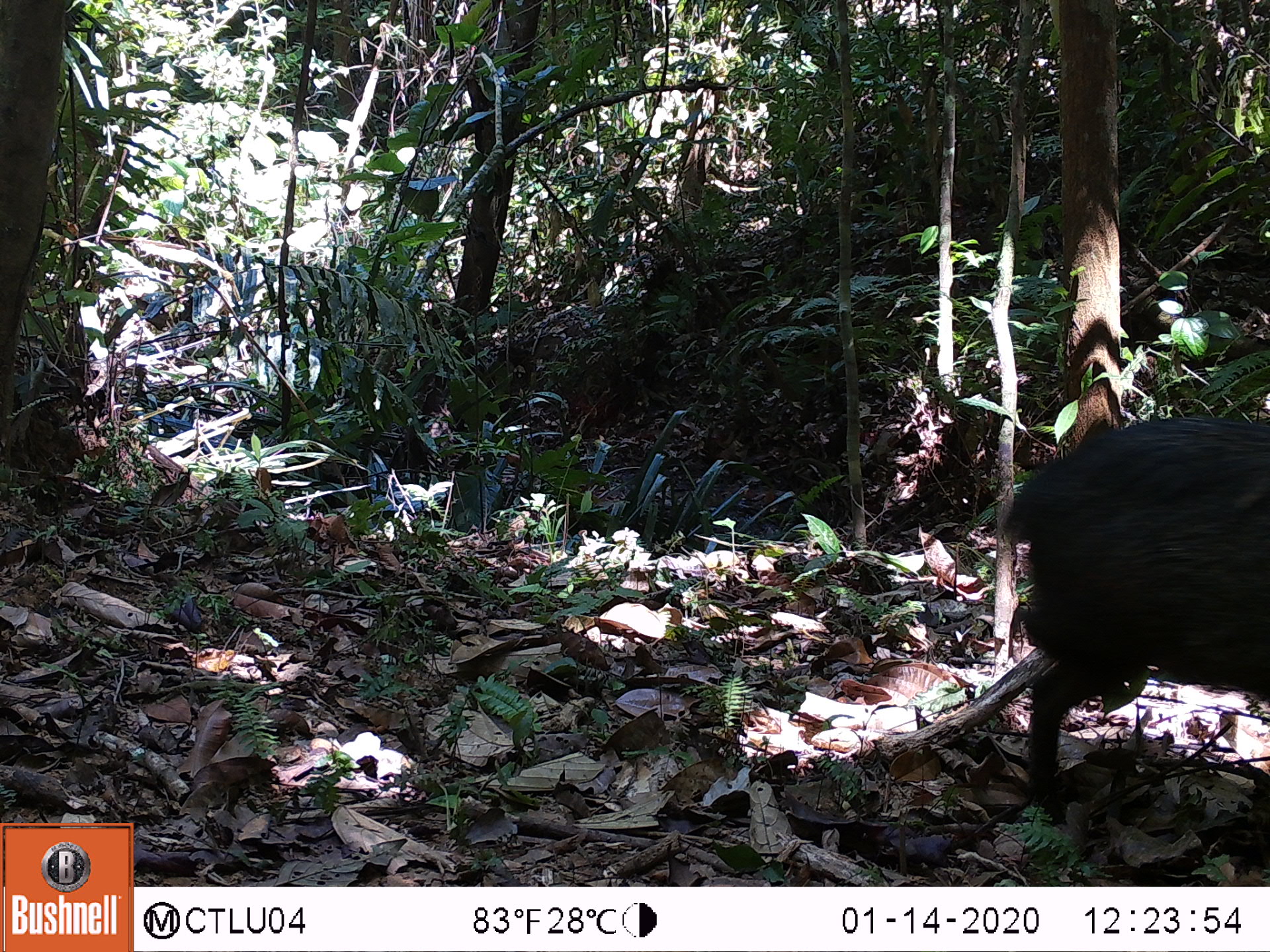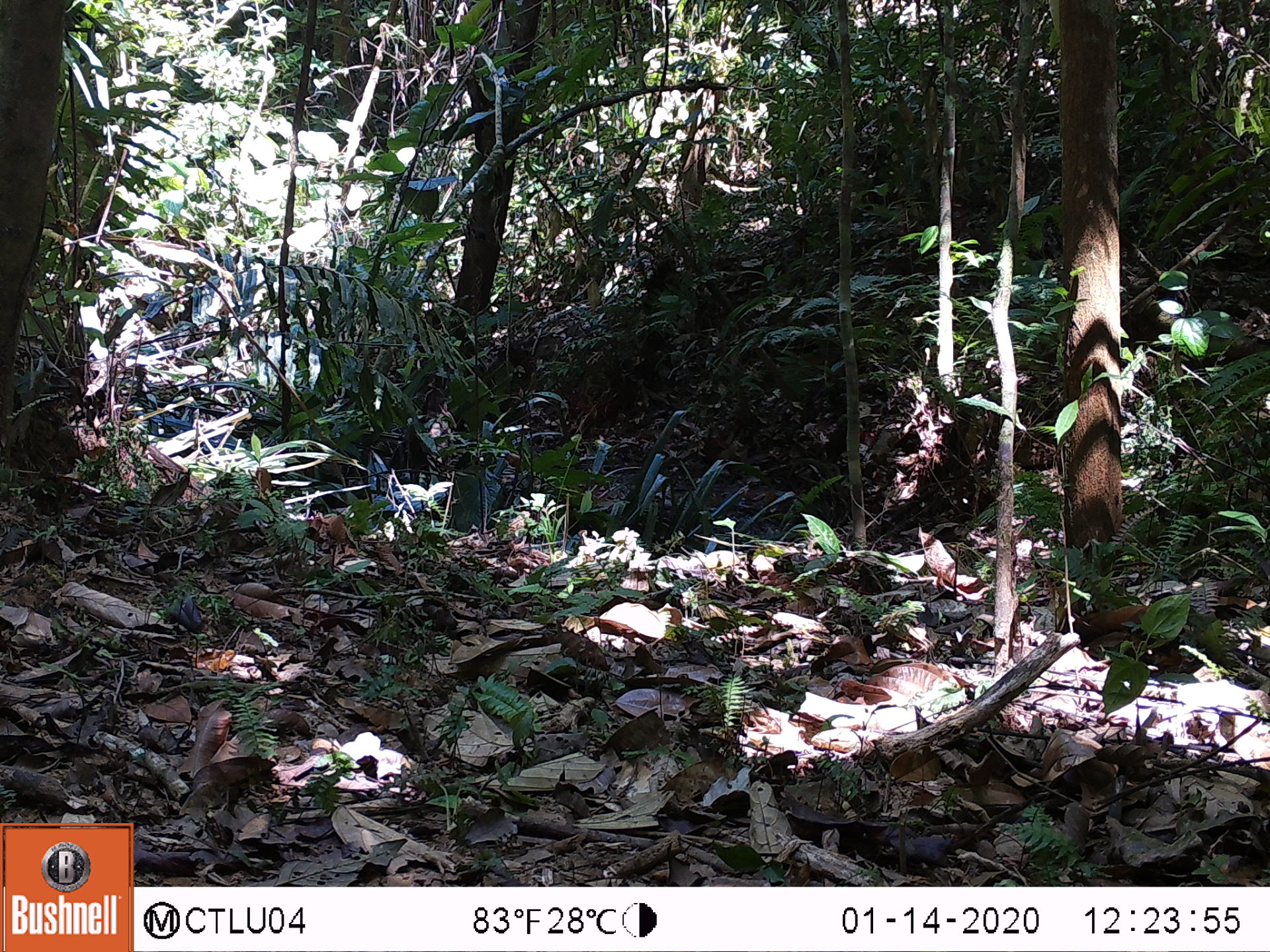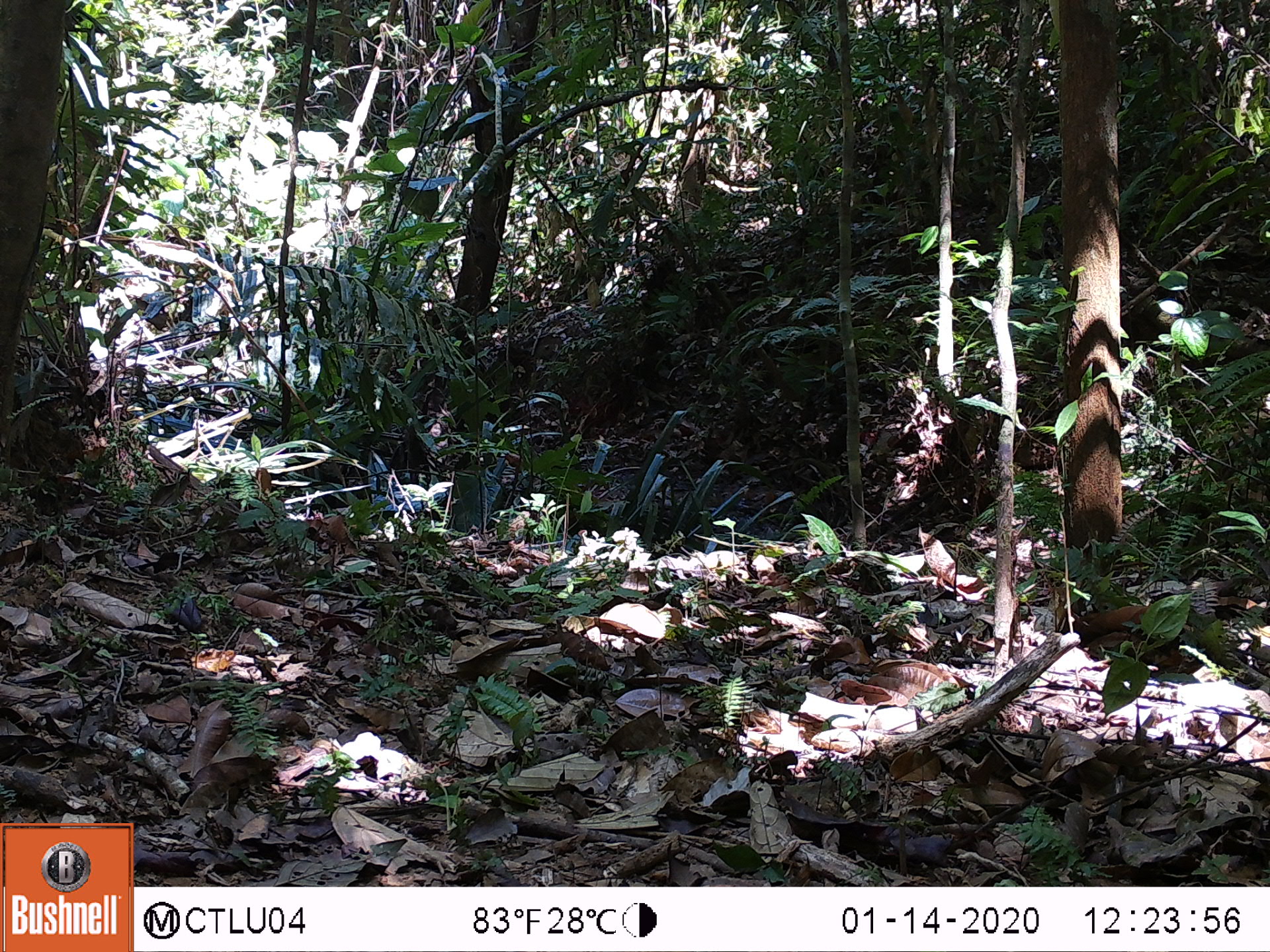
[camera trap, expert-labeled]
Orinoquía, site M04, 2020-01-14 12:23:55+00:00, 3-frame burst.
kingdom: Animalia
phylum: Chordata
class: Mammalia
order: Artiodactyla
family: Tayassuidae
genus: Pecari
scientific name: Pecari tajacu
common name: collared peccary